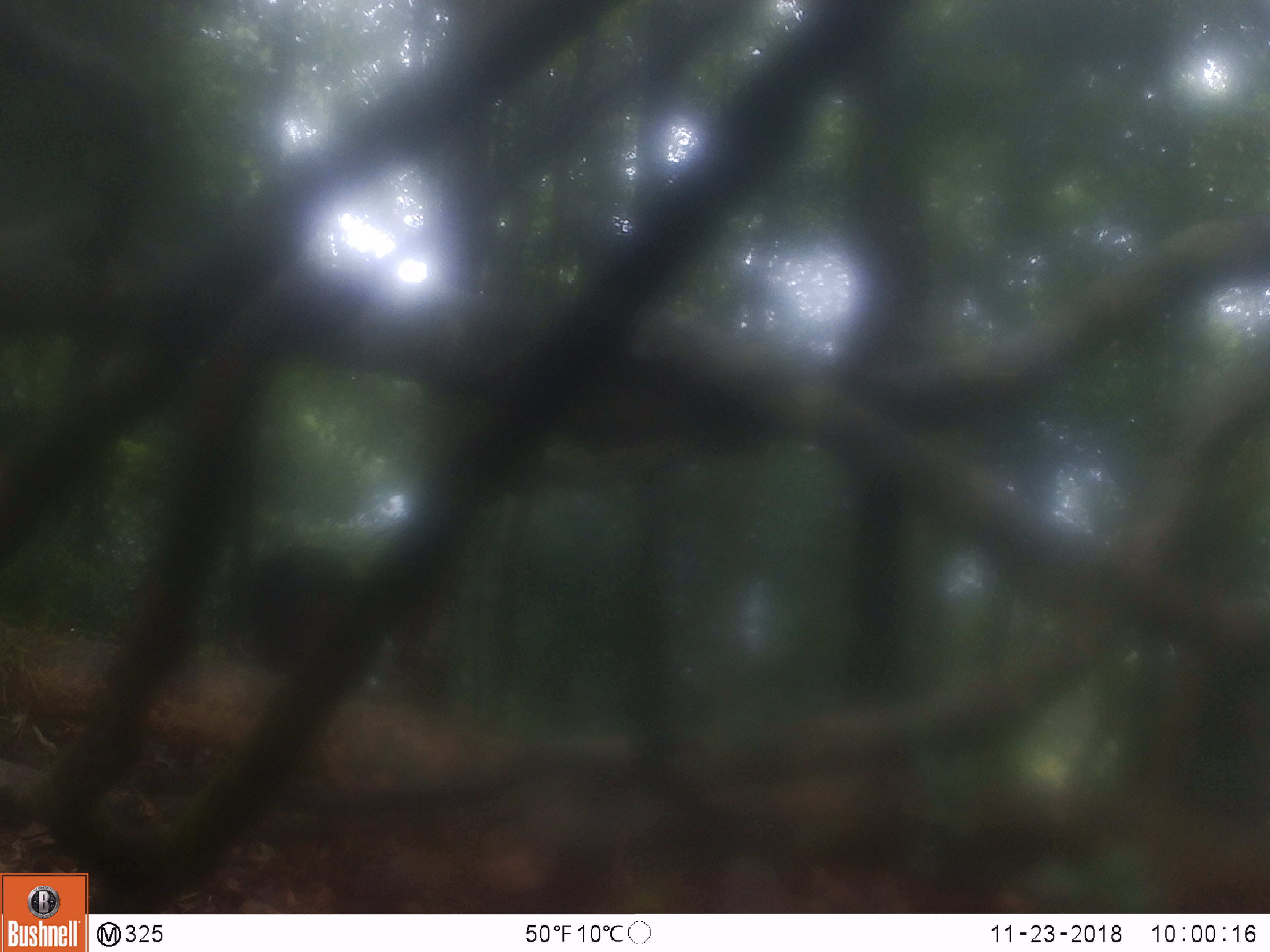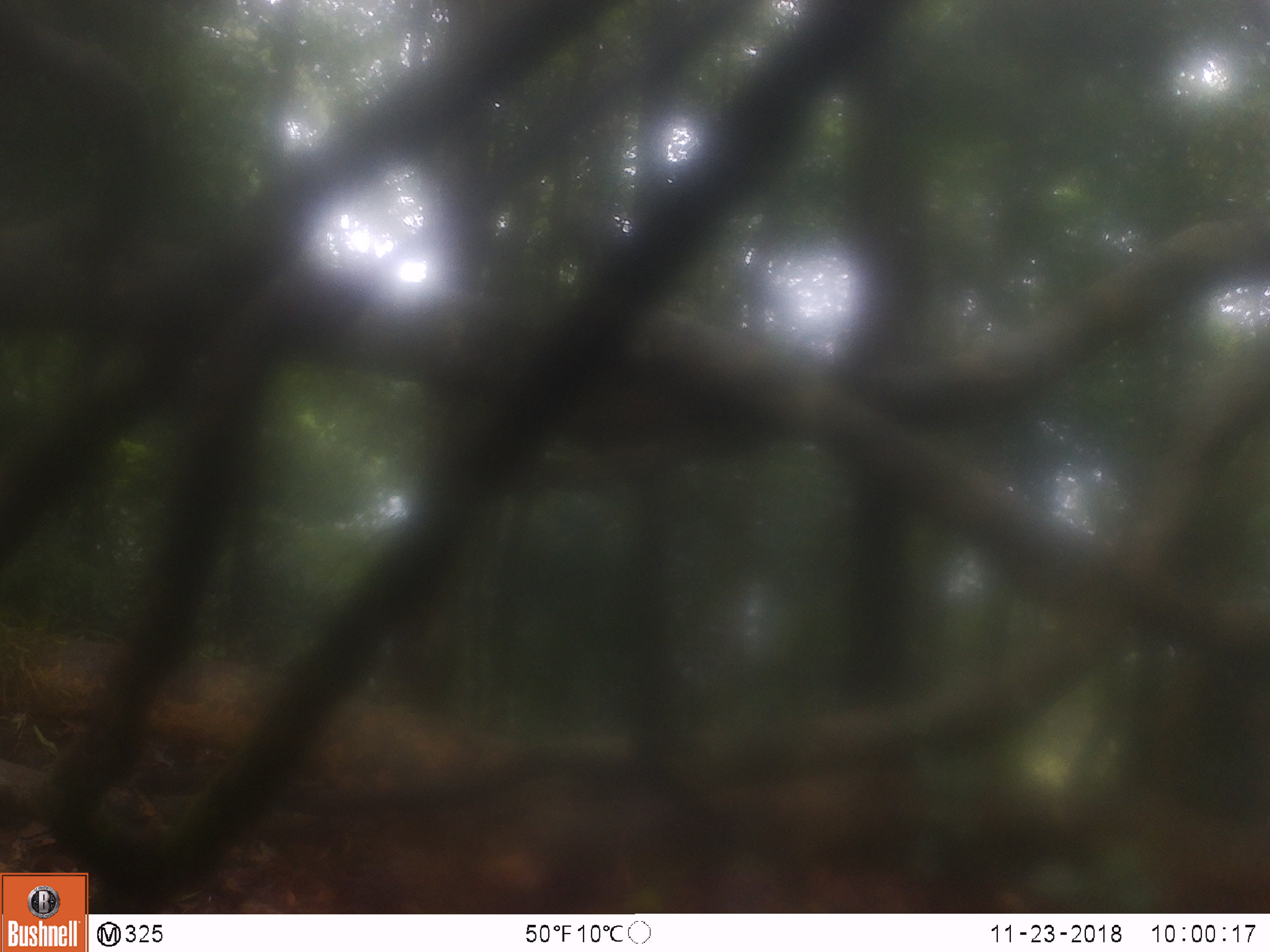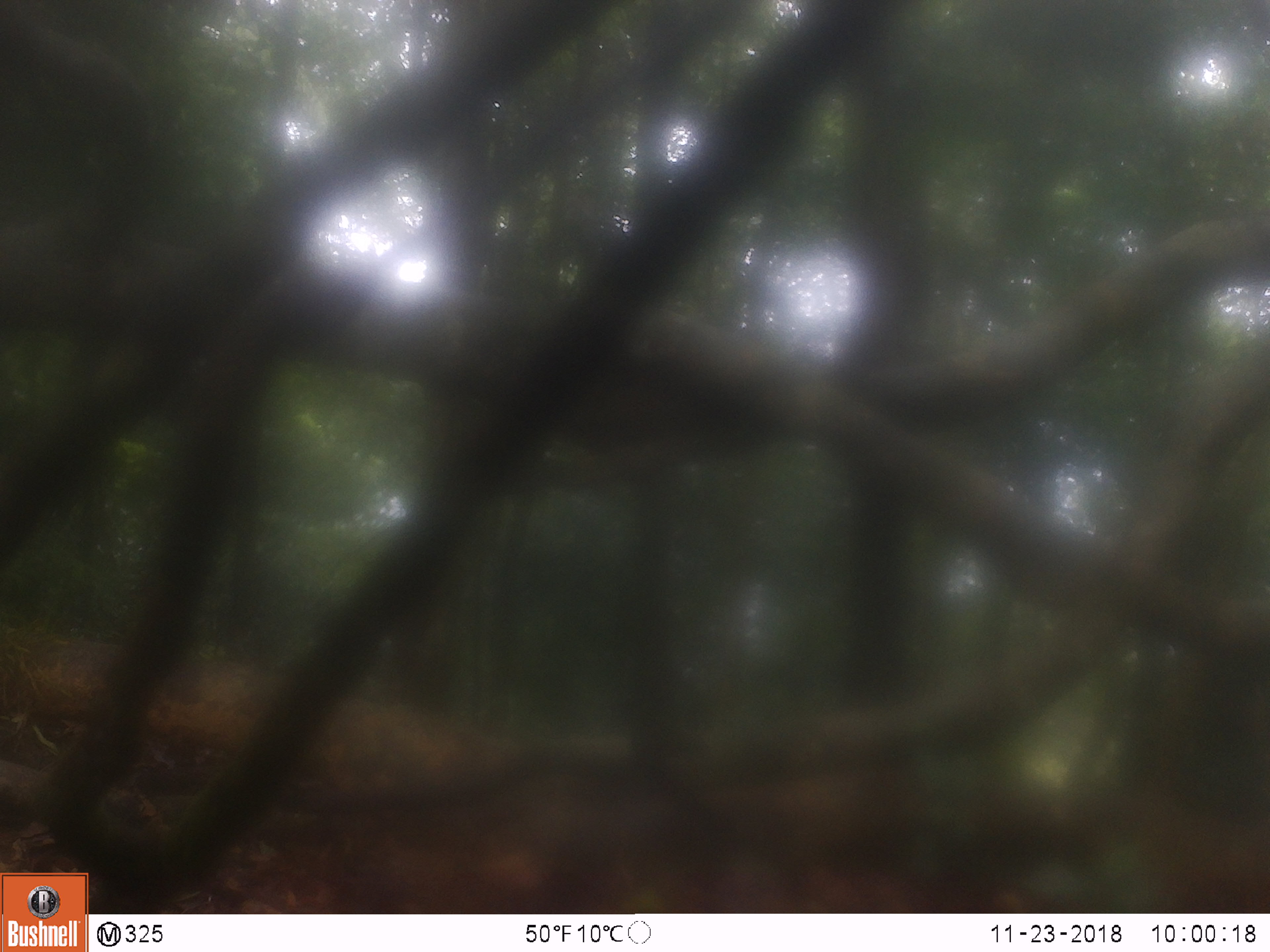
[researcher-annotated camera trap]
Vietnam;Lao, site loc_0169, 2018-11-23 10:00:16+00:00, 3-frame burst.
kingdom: Animalia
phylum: Chordata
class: Mammalia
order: Primates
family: Cercopithecidae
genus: Macaca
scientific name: Macaca arctoides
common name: stump-tailed macaque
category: stump tailed macaque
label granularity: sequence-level